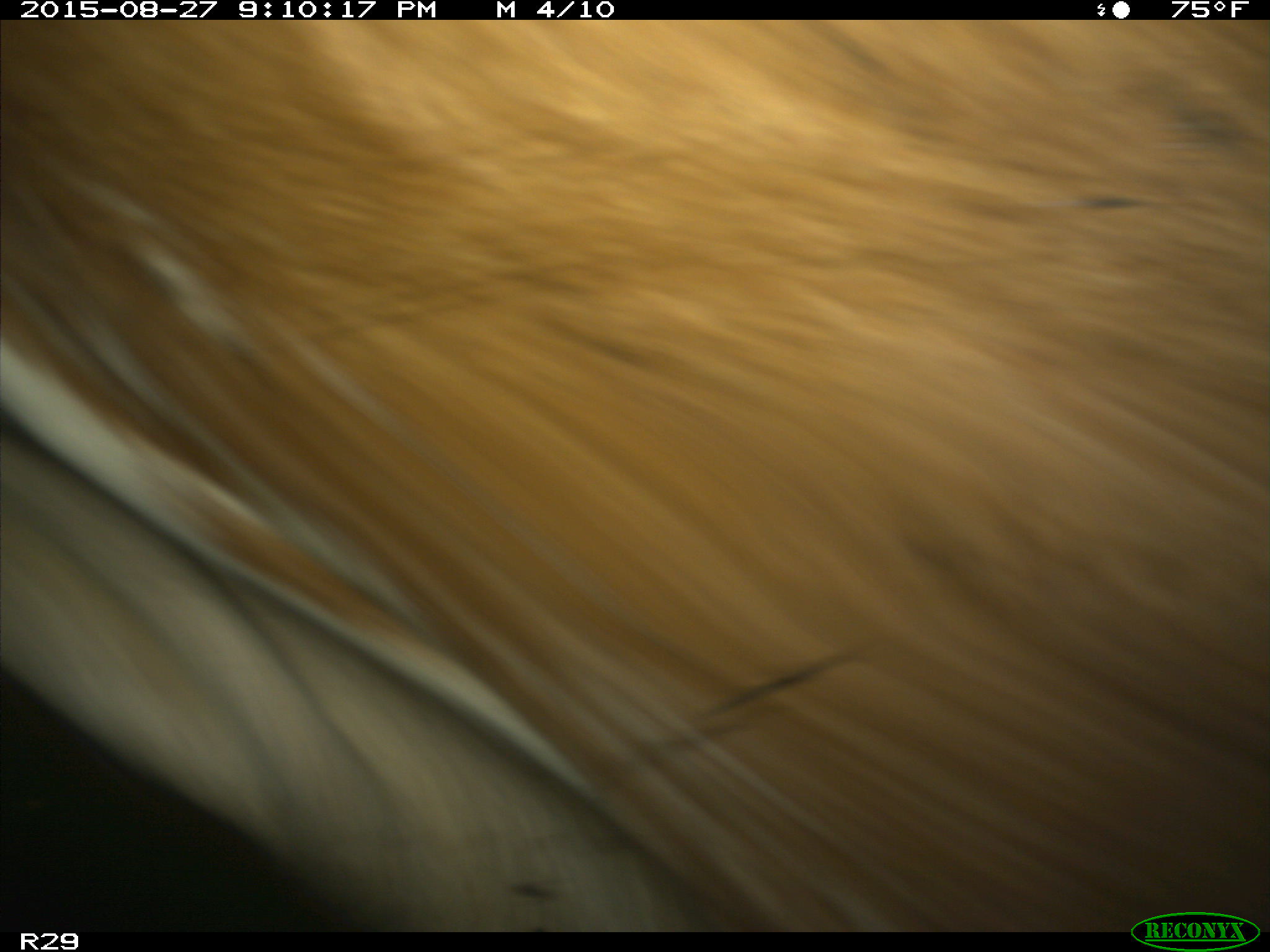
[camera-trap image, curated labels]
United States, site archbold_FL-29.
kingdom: Animalia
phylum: Chordata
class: Mammalia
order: Artiodactyla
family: Bovidae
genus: Bos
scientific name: Bos taurus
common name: domestic cow